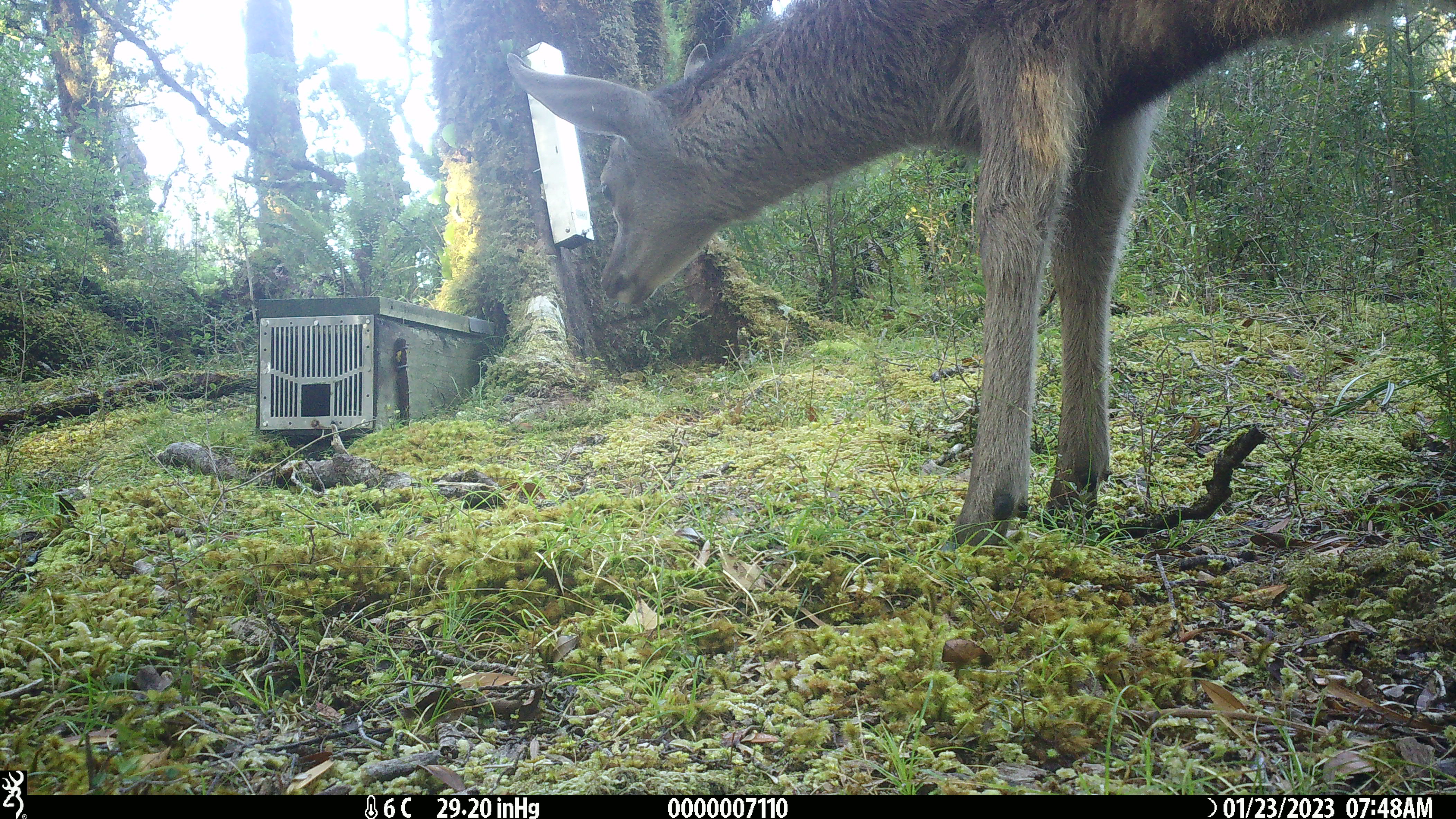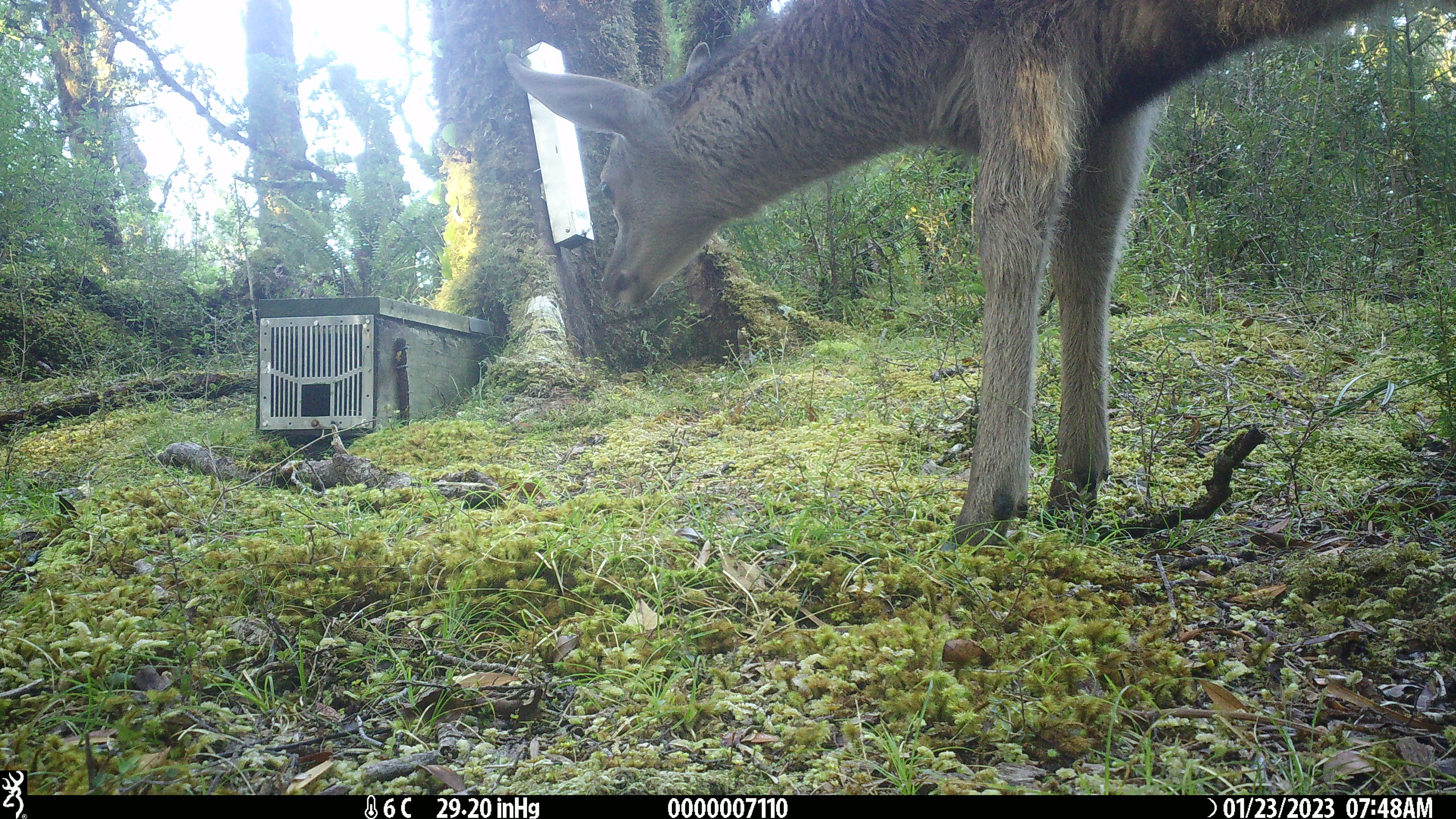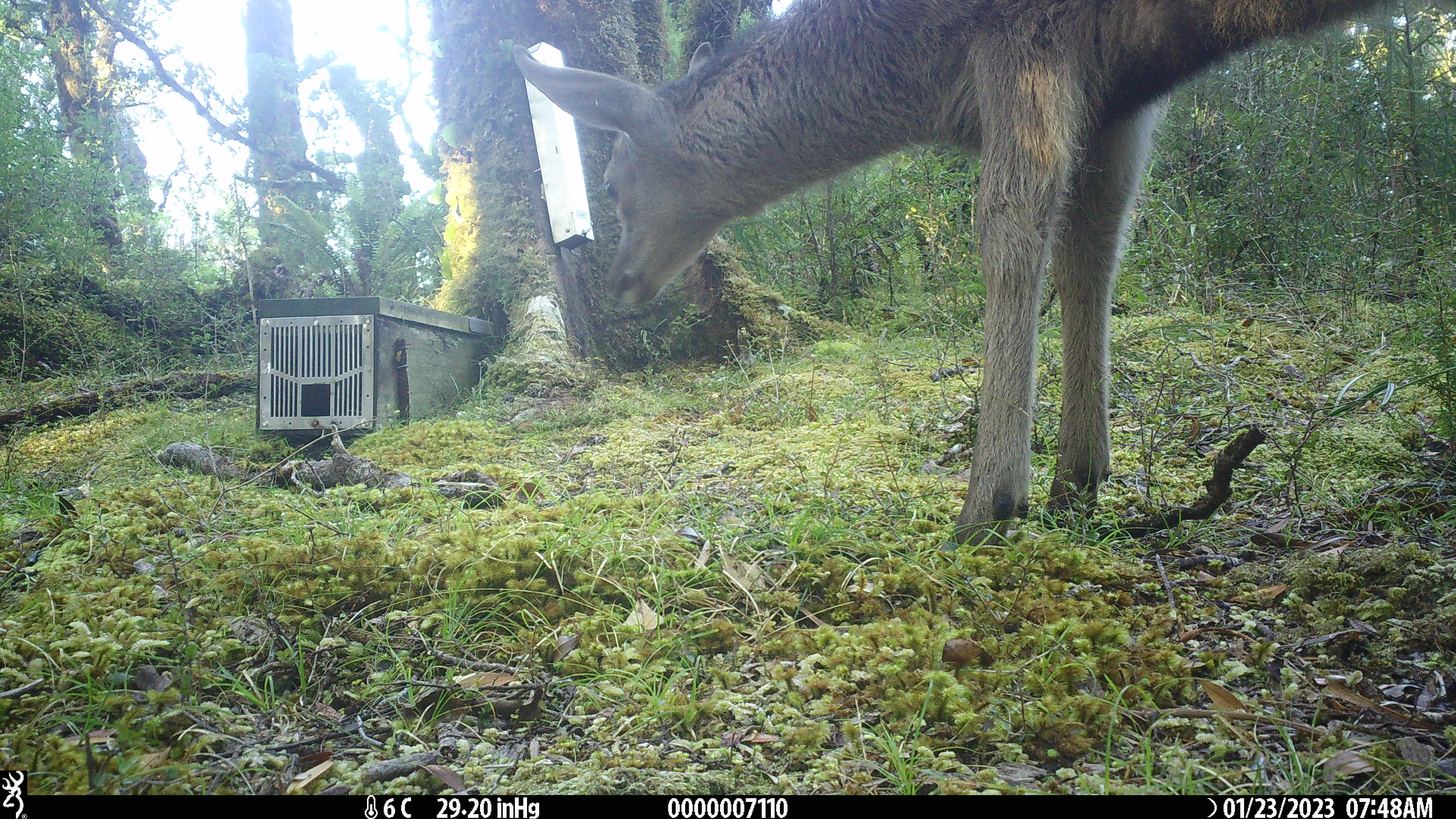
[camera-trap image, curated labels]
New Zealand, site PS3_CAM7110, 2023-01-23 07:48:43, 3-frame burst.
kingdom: Animalia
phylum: Chordata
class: Mammalia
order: Artiodactyla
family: Cervidae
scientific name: Cervidae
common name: deer